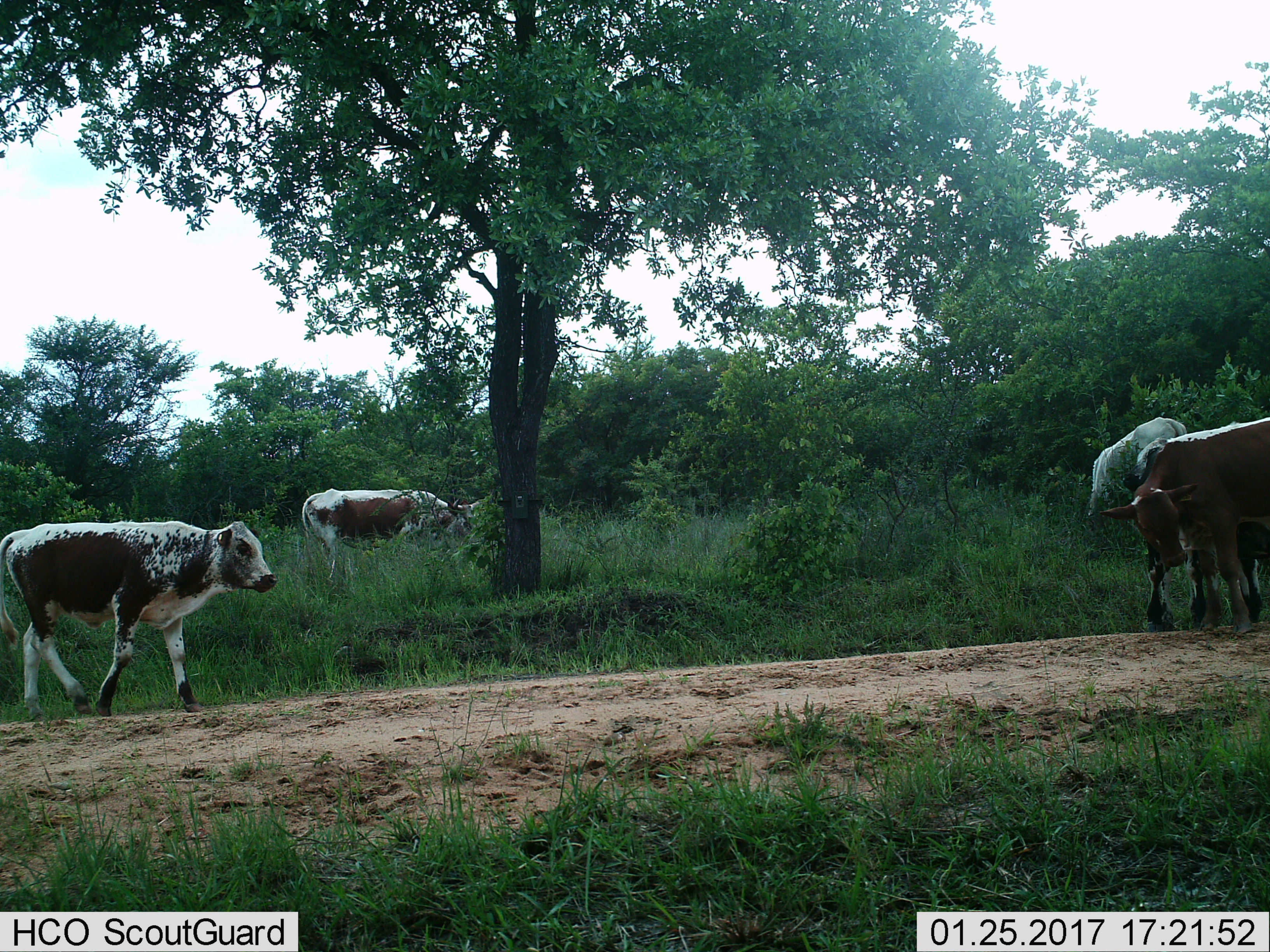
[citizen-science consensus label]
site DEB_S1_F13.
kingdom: Animalia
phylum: Chordata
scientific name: Vertebrata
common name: domestic animal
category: domesticanimal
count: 5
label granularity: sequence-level